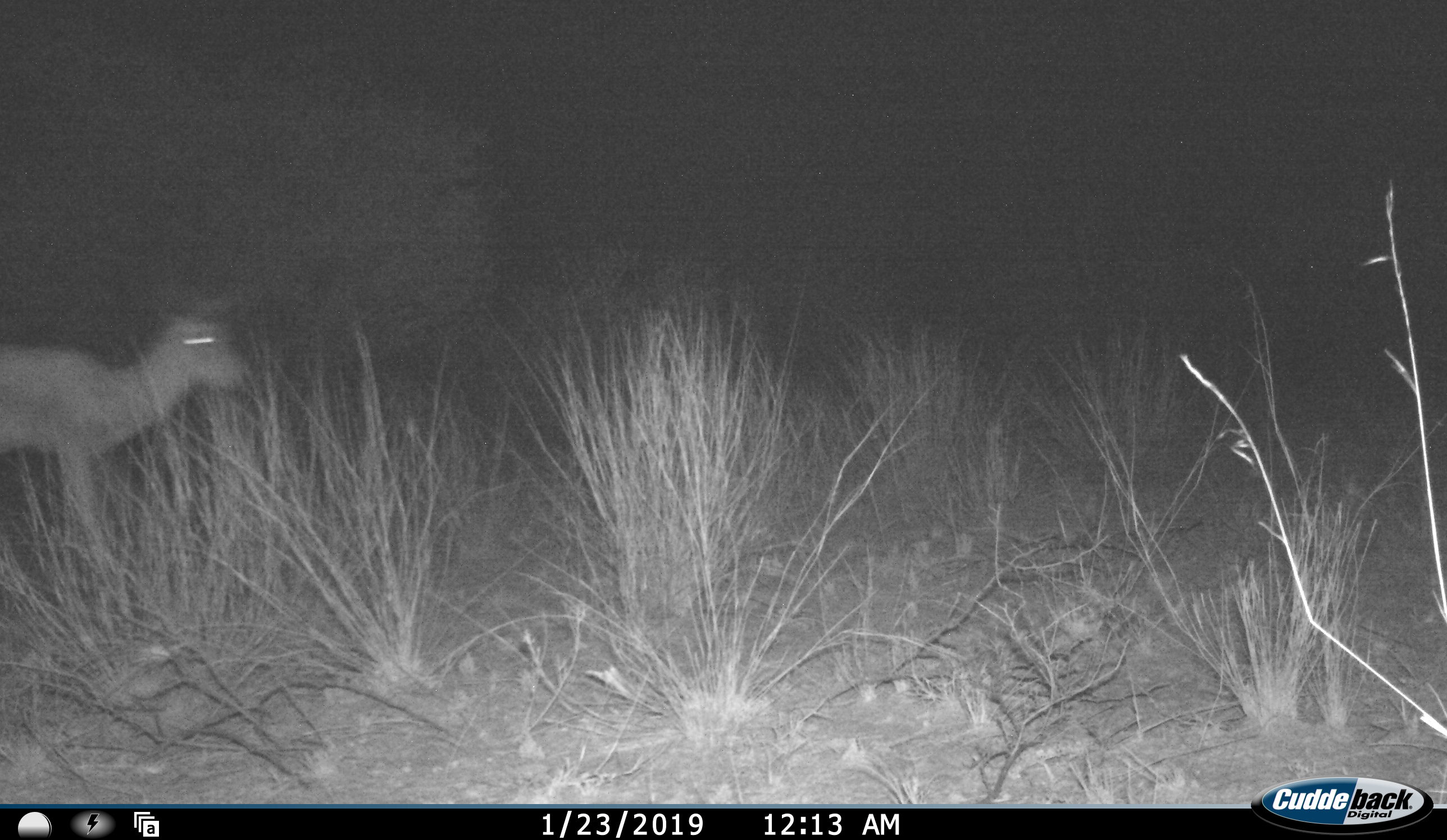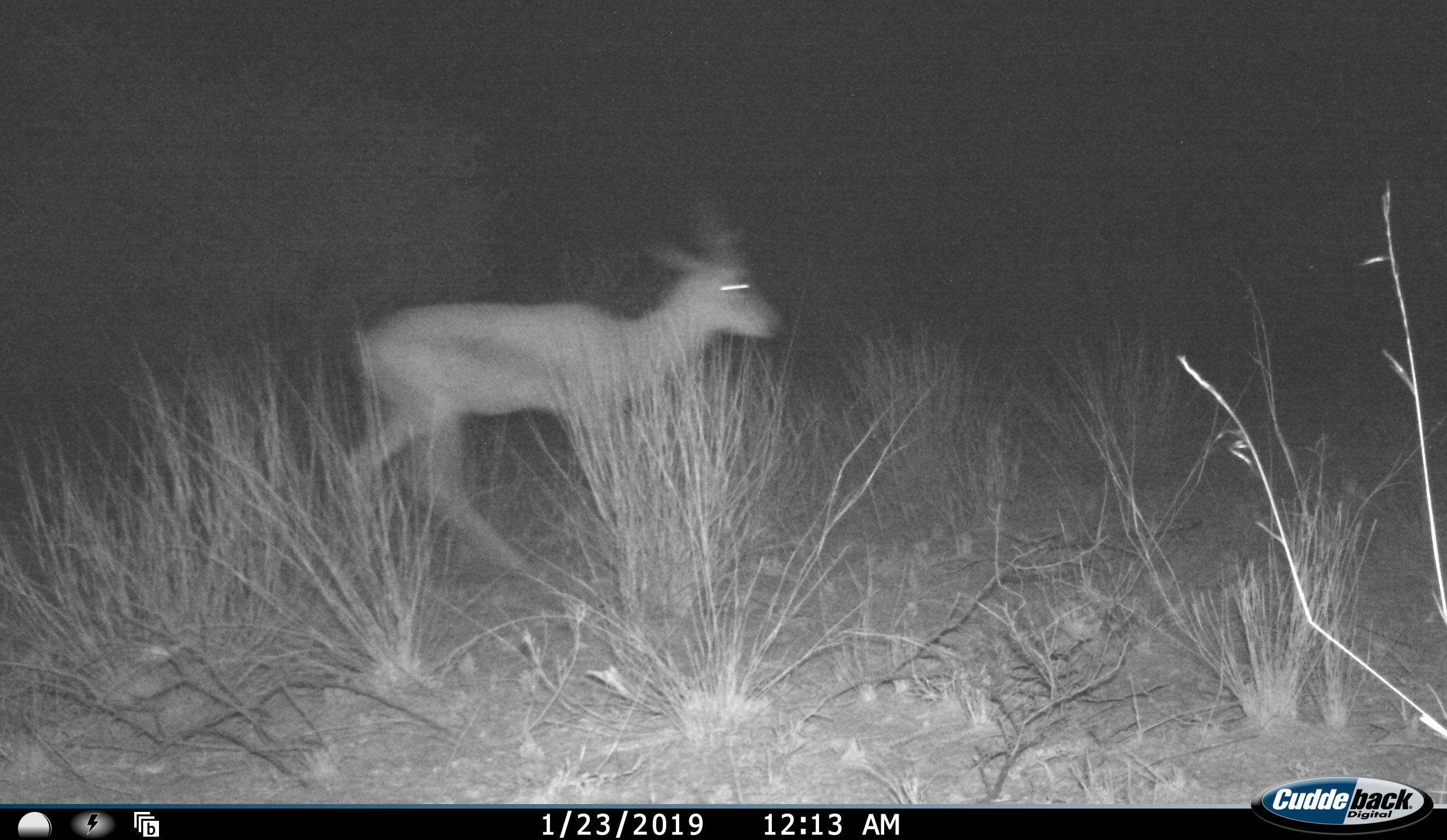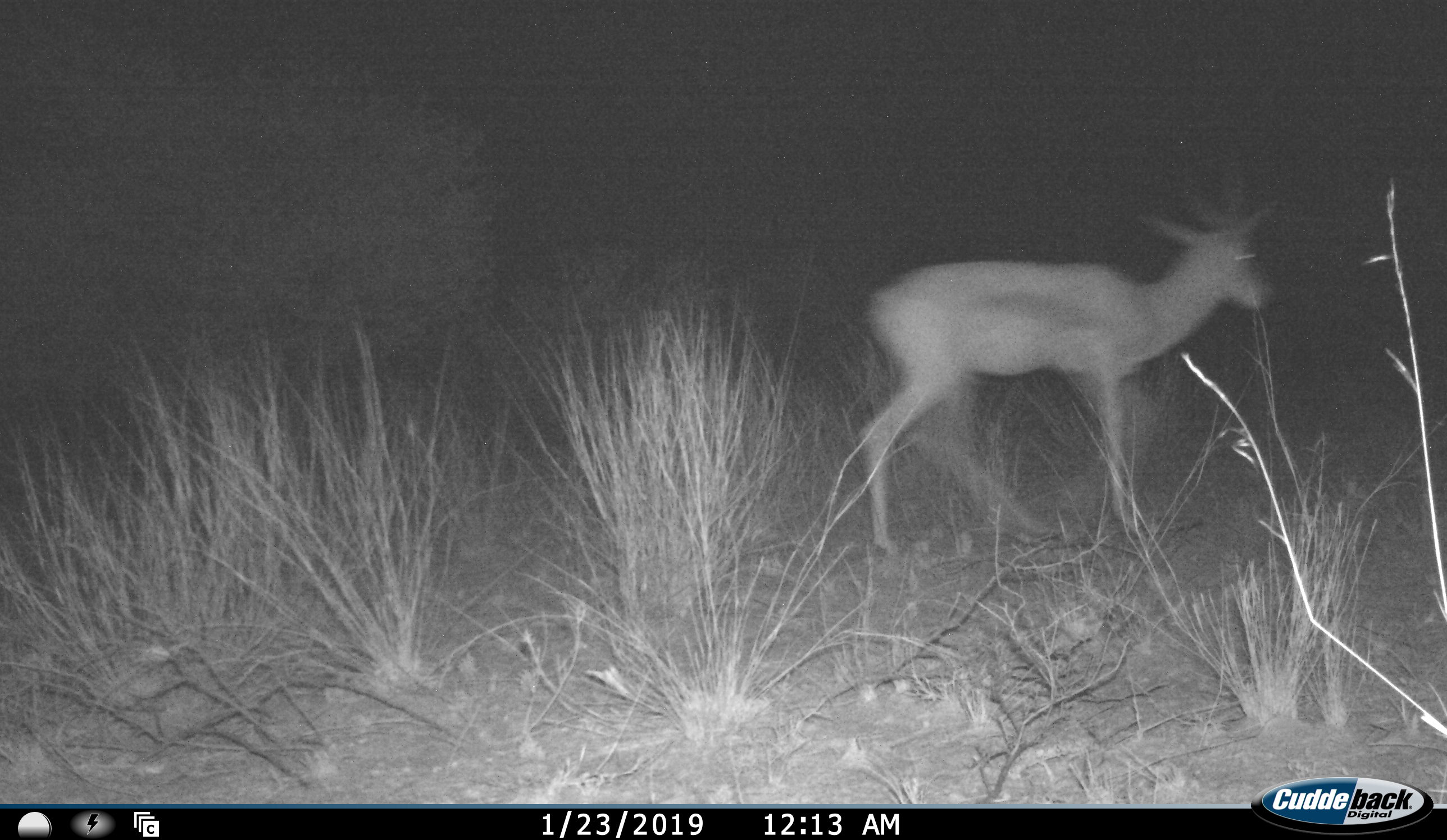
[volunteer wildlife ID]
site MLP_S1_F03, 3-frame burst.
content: unidentified animal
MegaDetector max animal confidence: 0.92